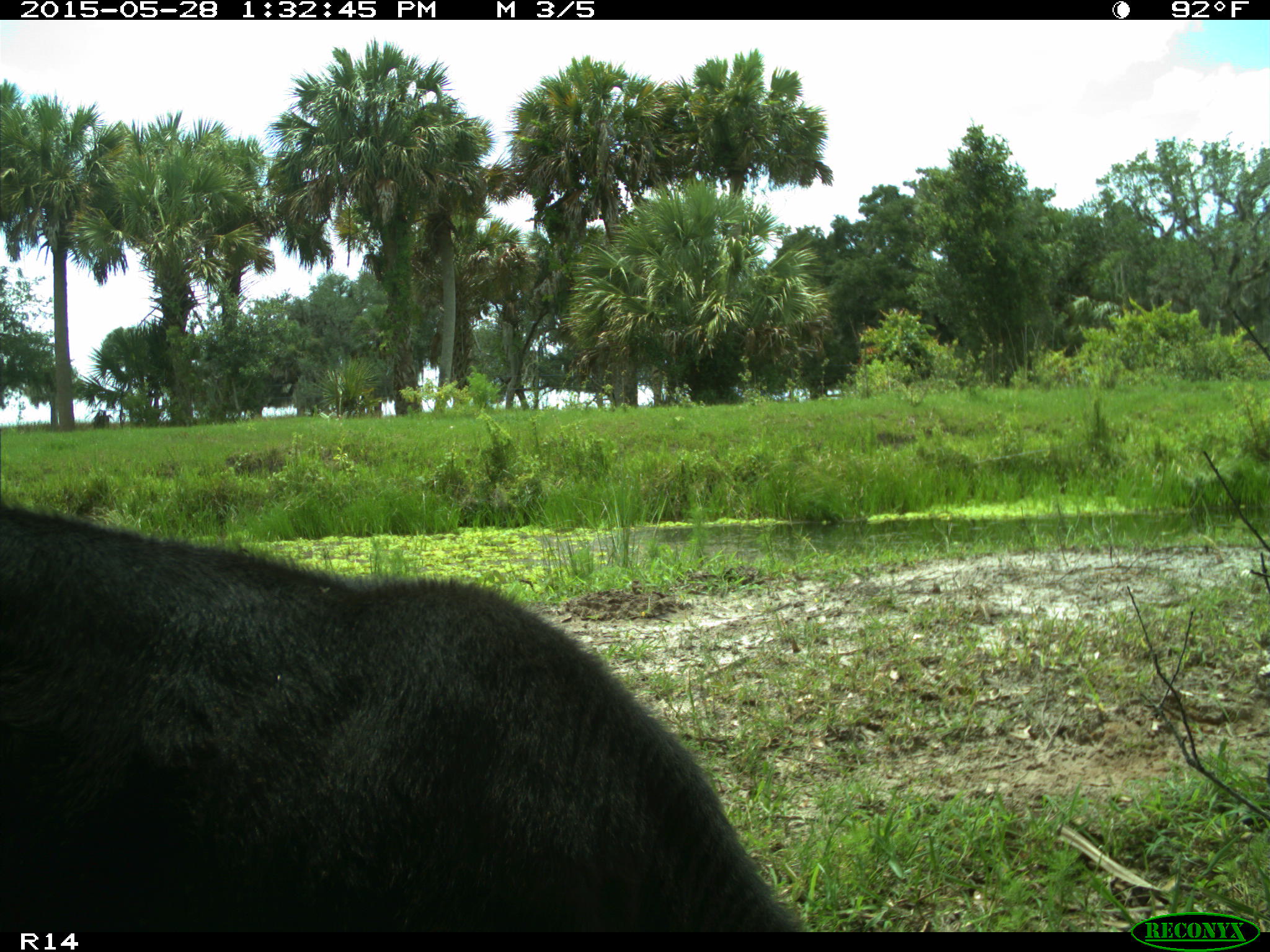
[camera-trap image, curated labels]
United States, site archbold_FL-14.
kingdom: Animalia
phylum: Chordata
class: Mammalia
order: Artiodactyla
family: Bovidae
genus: Bos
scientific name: Bos taurus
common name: domestic cow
Bos taurus (domestic cow).